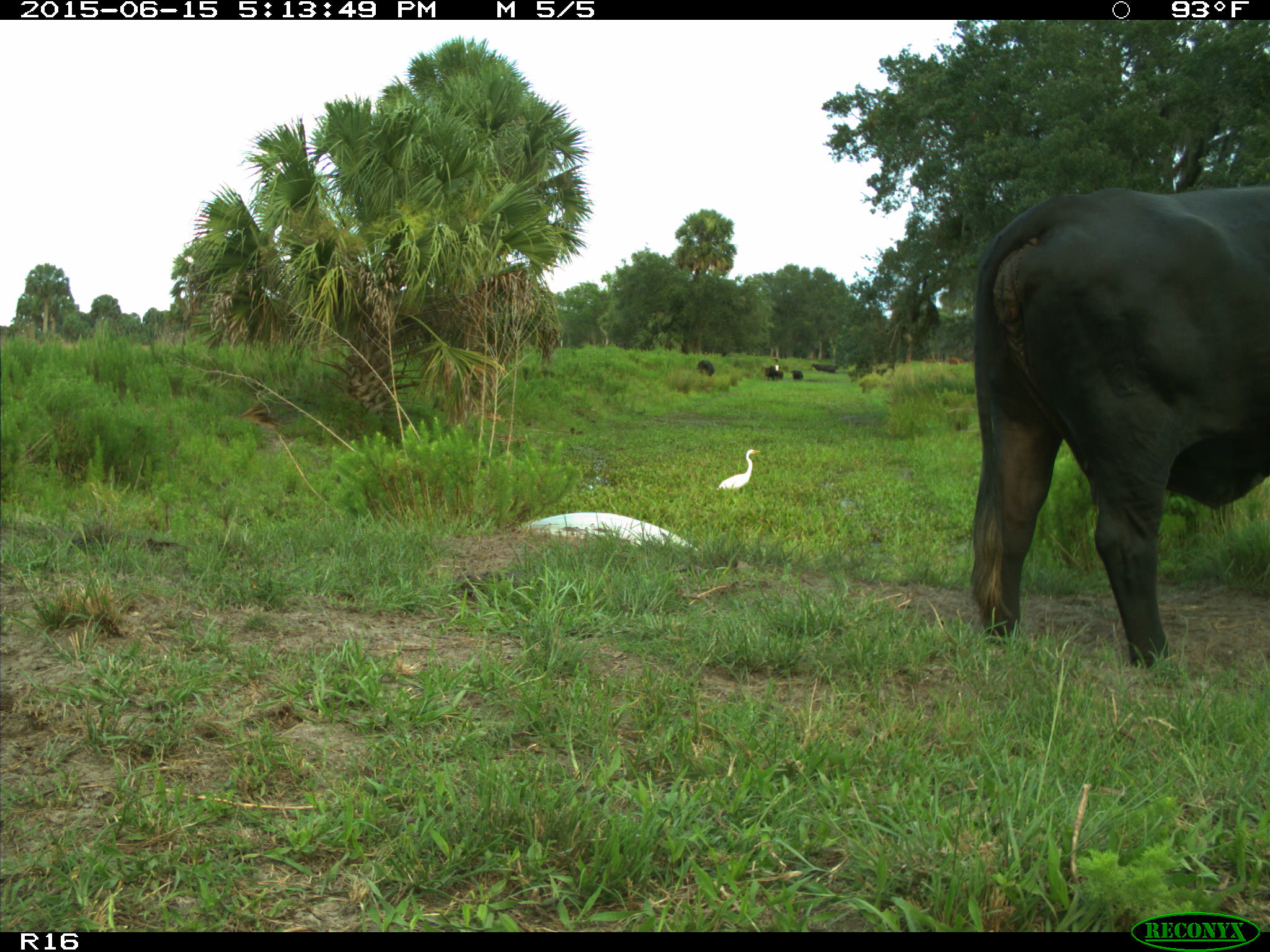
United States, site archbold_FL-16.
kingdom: Animalia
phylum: Chordata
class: Mammalia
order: Artiodactyla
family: Bovidae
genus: Bos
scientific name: Bos taurus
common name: domestic cow